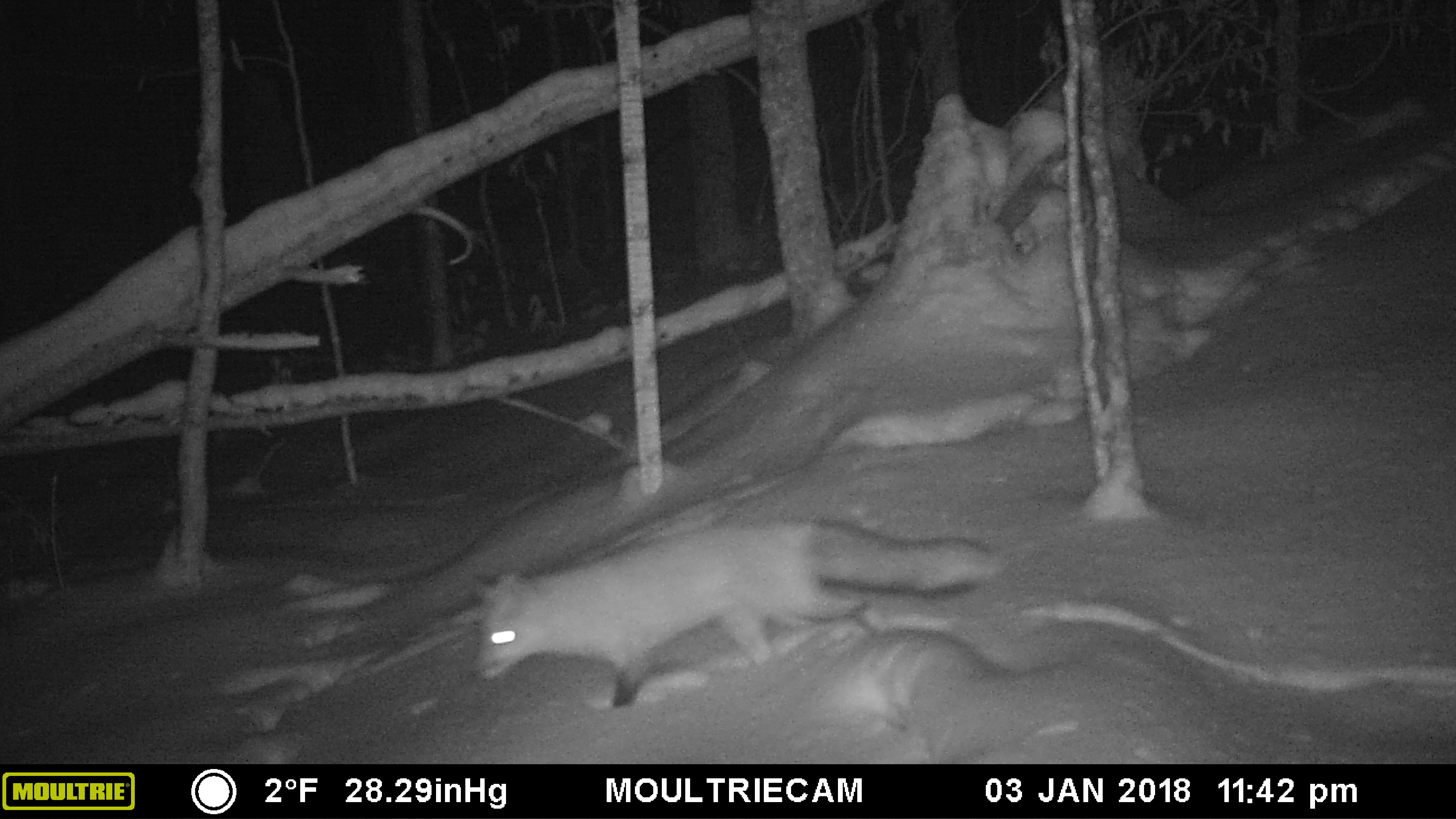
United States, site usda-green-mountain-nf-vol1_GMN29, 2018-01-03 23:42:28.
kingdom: Animalia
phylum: Chordata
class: Mammalia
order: Carnivora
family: Canidae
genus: Vulpes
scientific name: Vulpes vulpes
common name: red fox